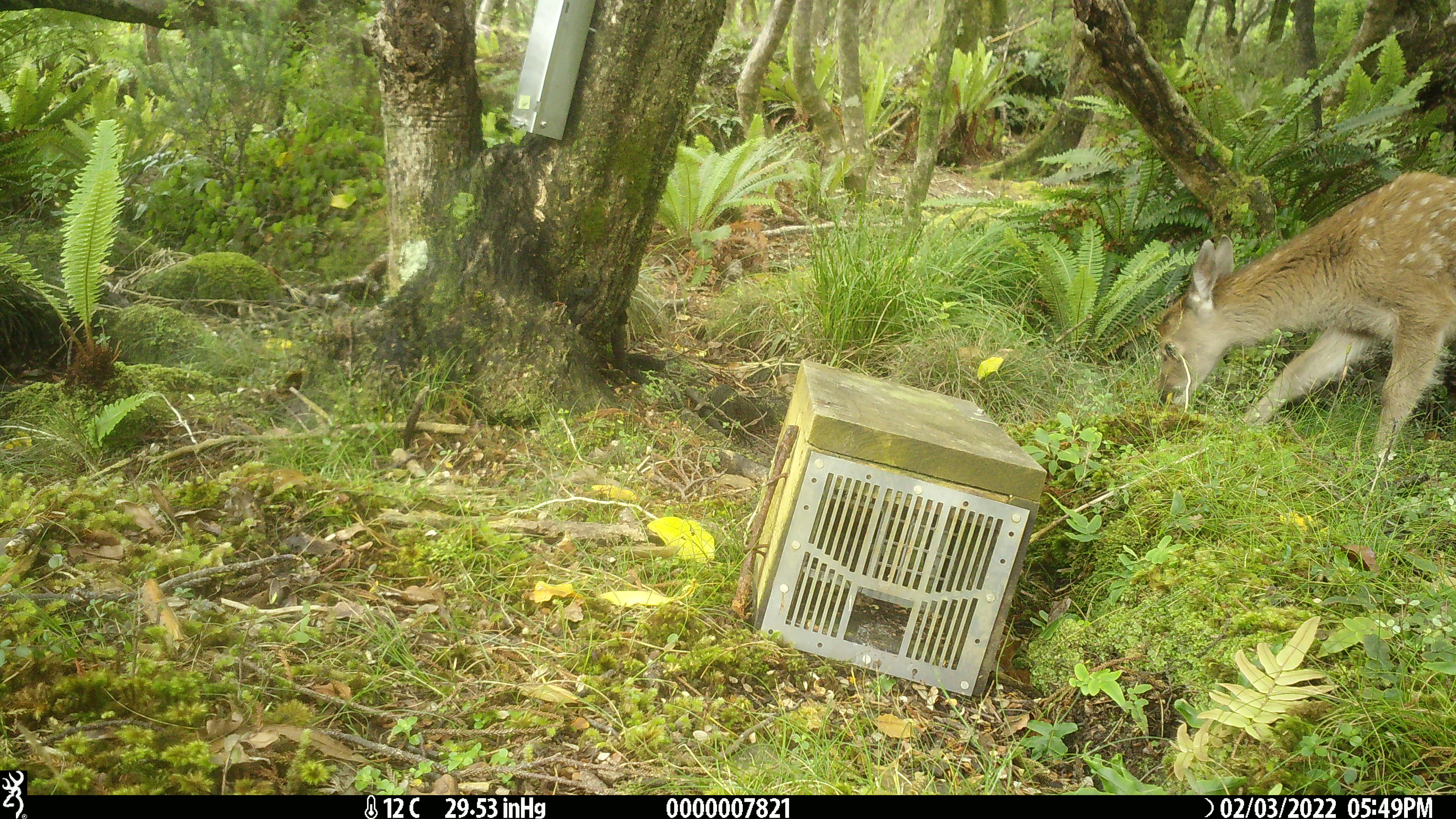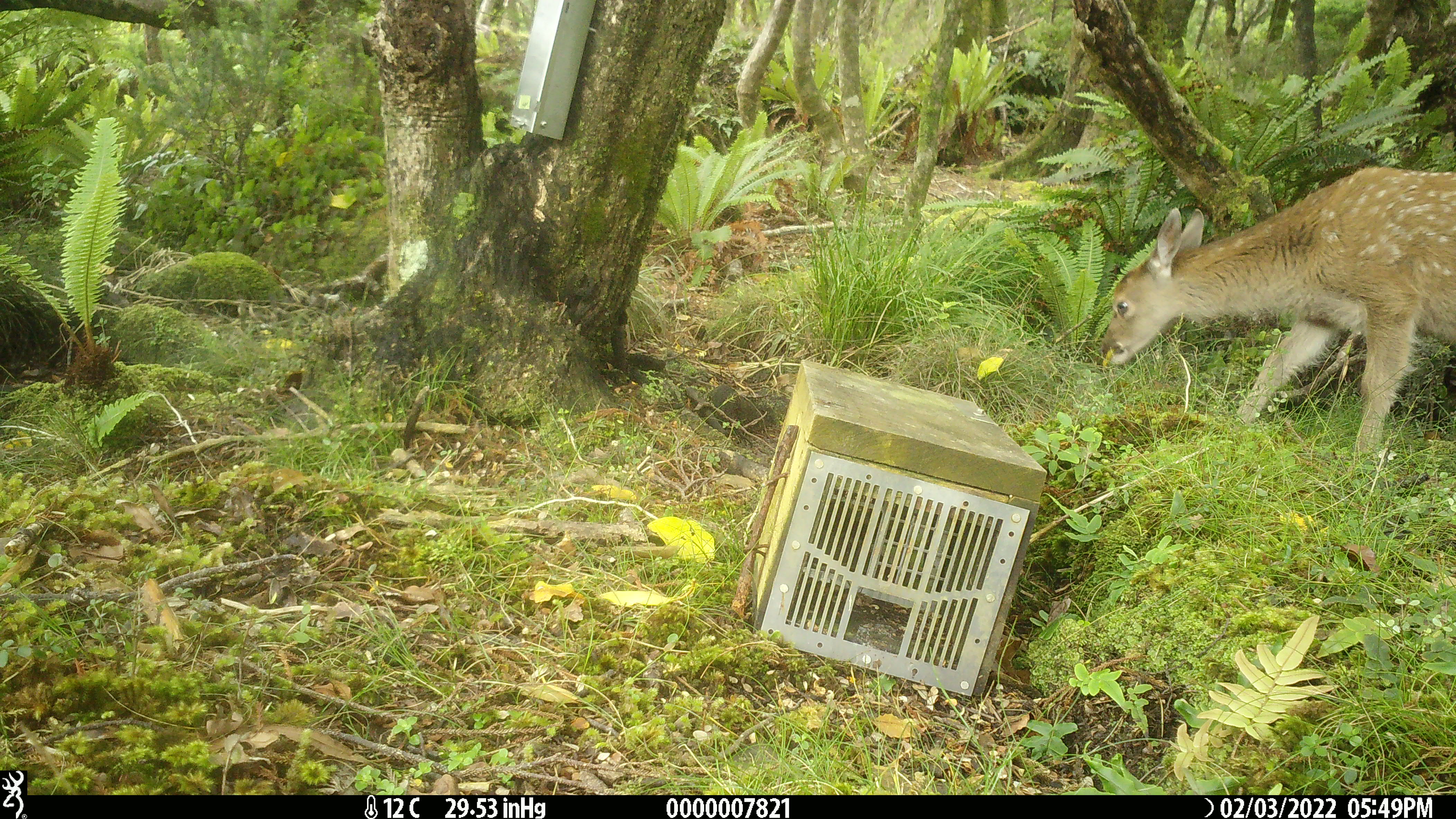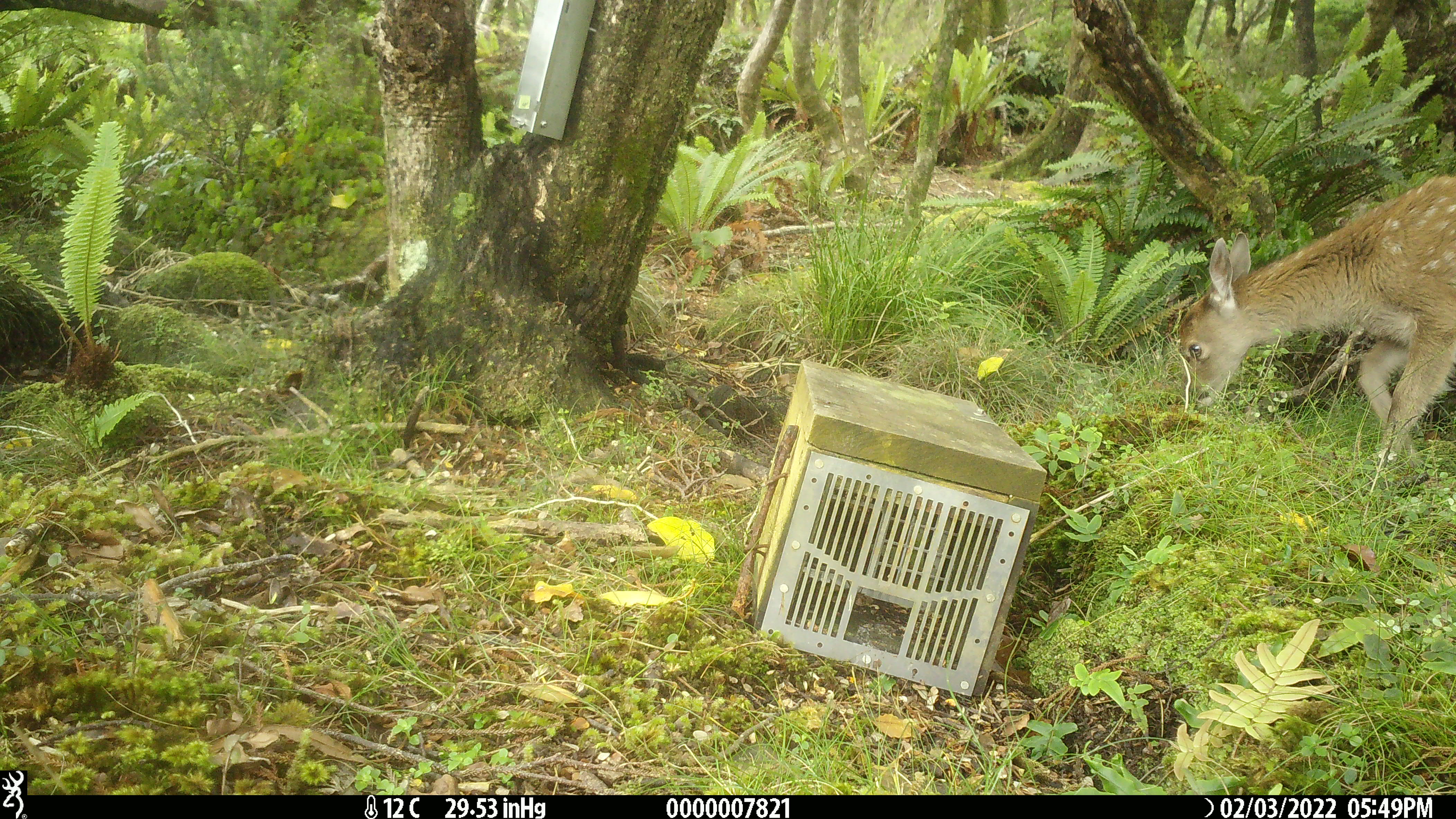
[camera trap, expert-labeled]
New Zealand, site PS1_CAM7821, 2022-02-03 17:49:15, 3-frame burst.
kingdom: Animalia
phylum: Chordata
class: Mammalia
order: Artiodactyla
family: Cervidae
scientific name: Cervidae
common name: deer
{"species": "deer (Cervidae)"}